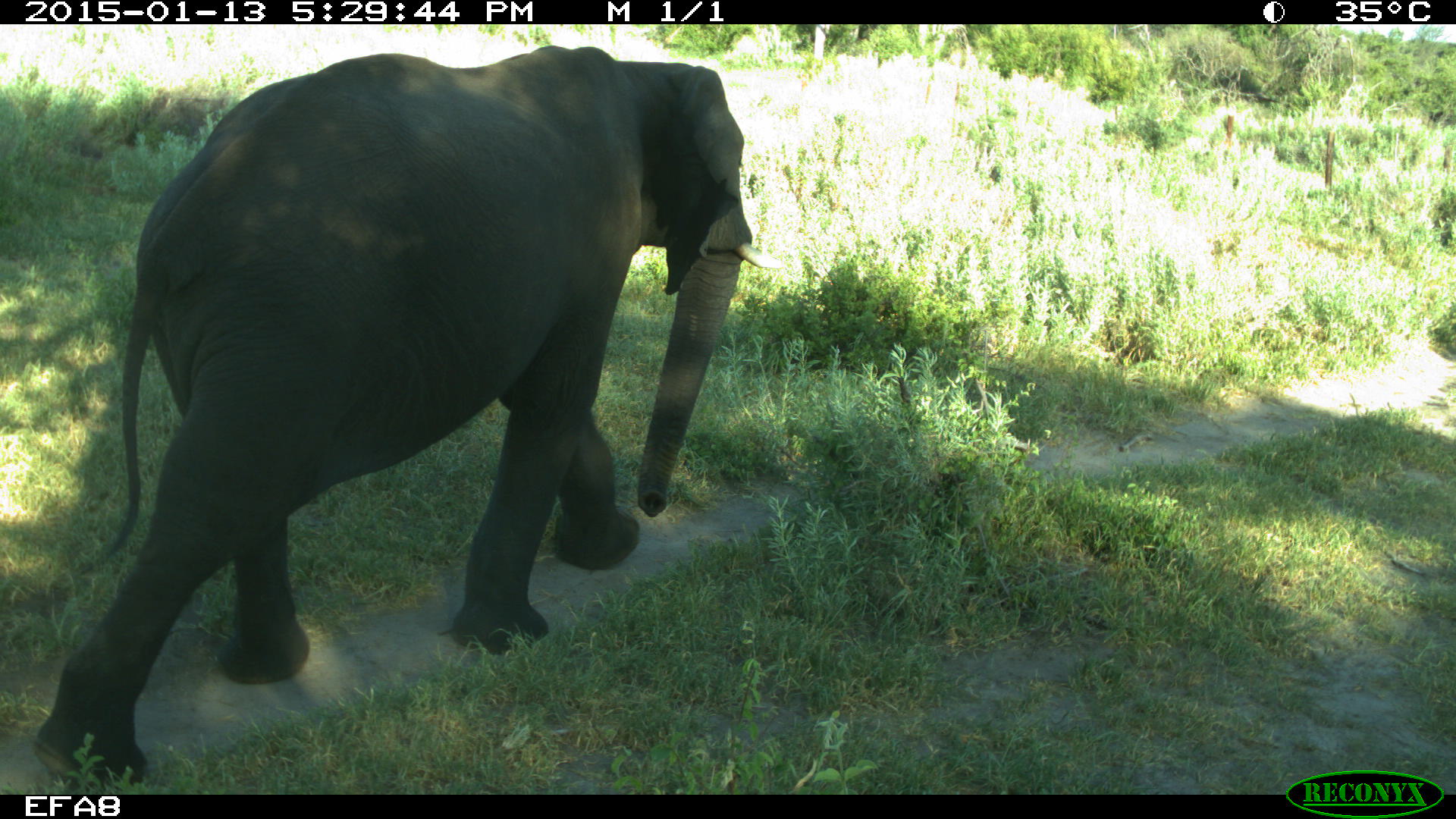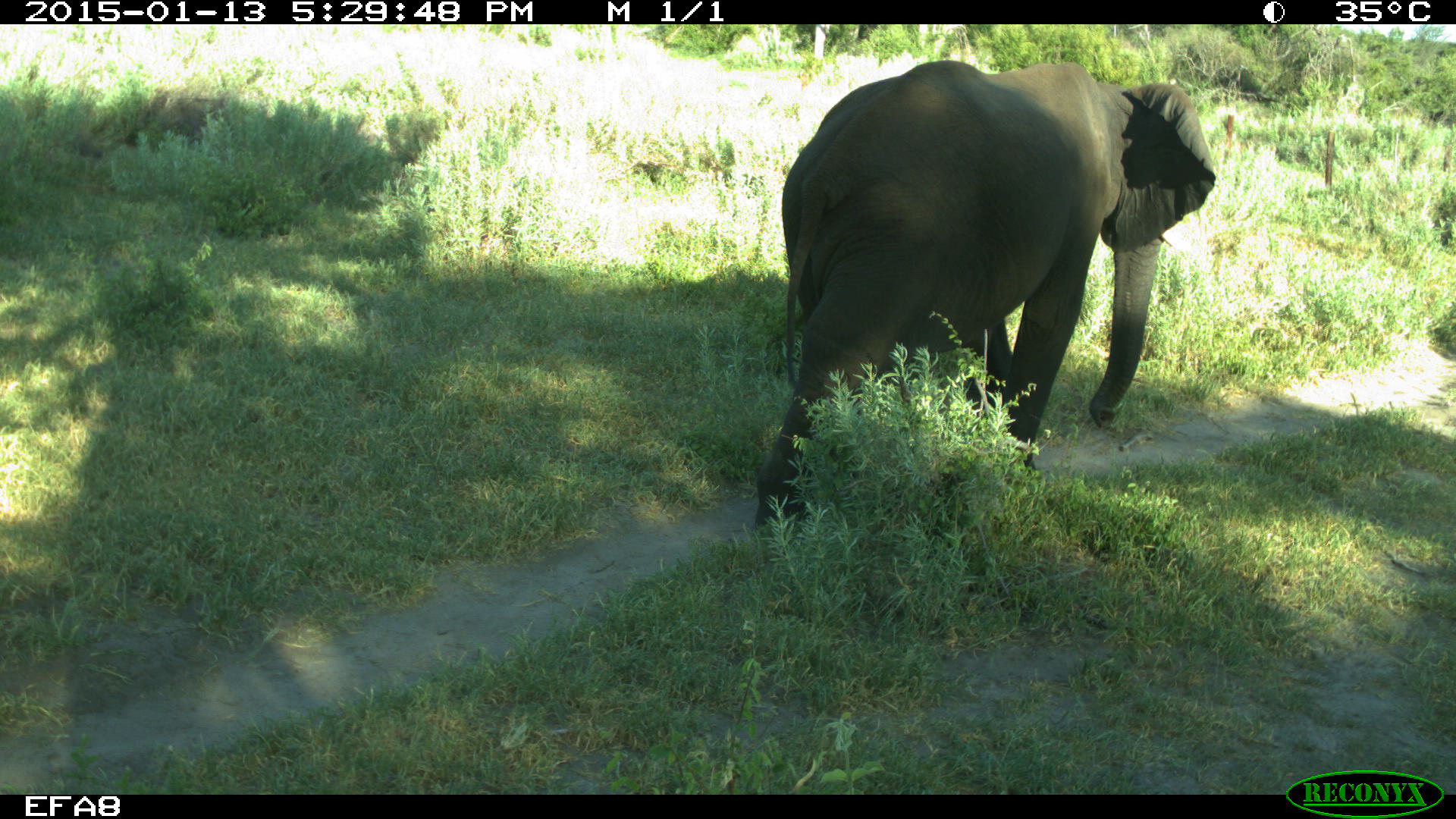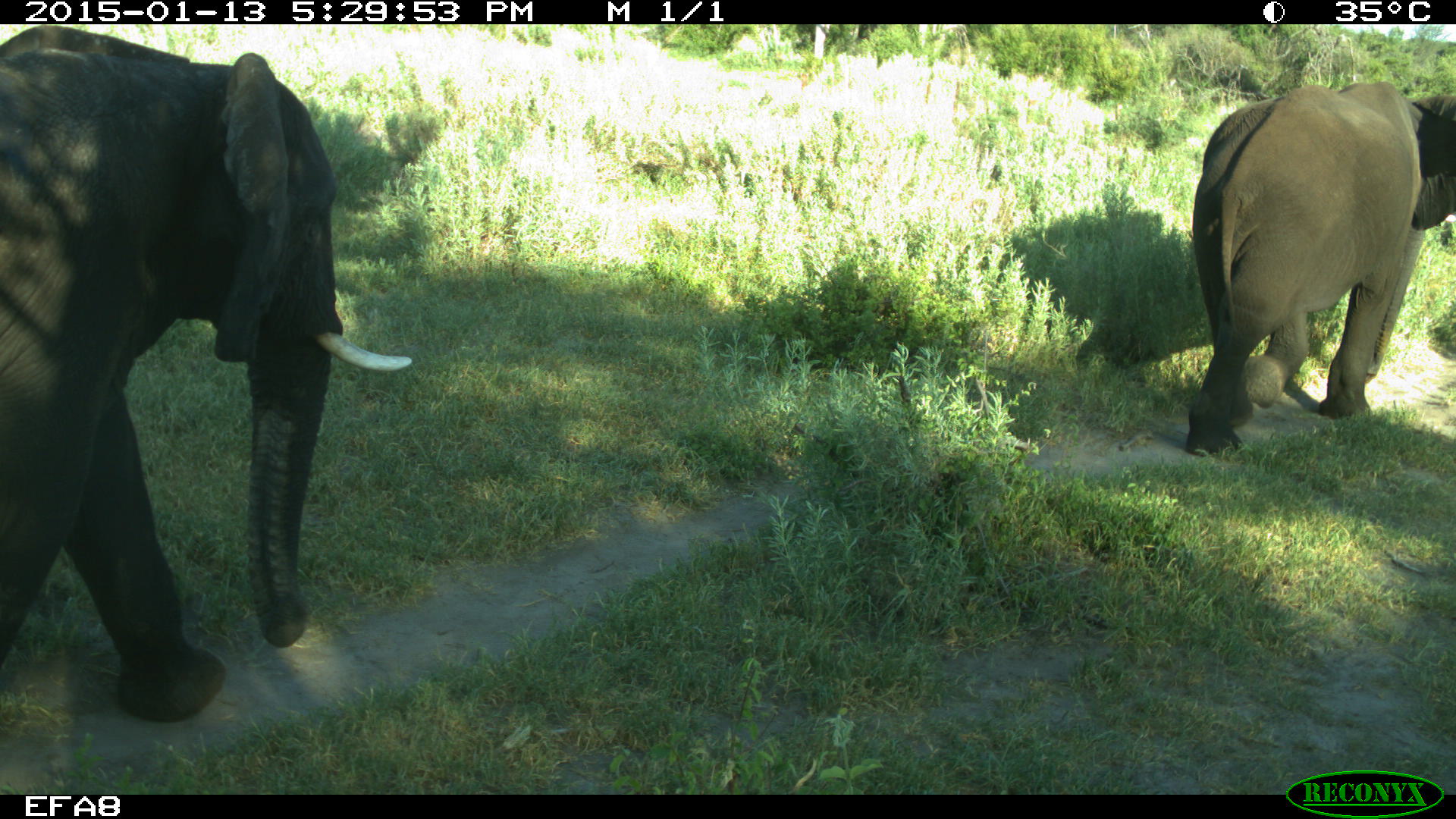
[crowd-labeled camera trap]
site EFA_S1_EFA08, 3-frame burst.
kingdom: Animalia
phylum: Chordata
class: Mammalia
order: Proboscidea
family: Elephantidae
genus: Loxodonta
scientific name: Loxodonta africana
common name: african bush elephant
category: elephant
Elephant (african bush elephant) (Loxodonta africana), count 2. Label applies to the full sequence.